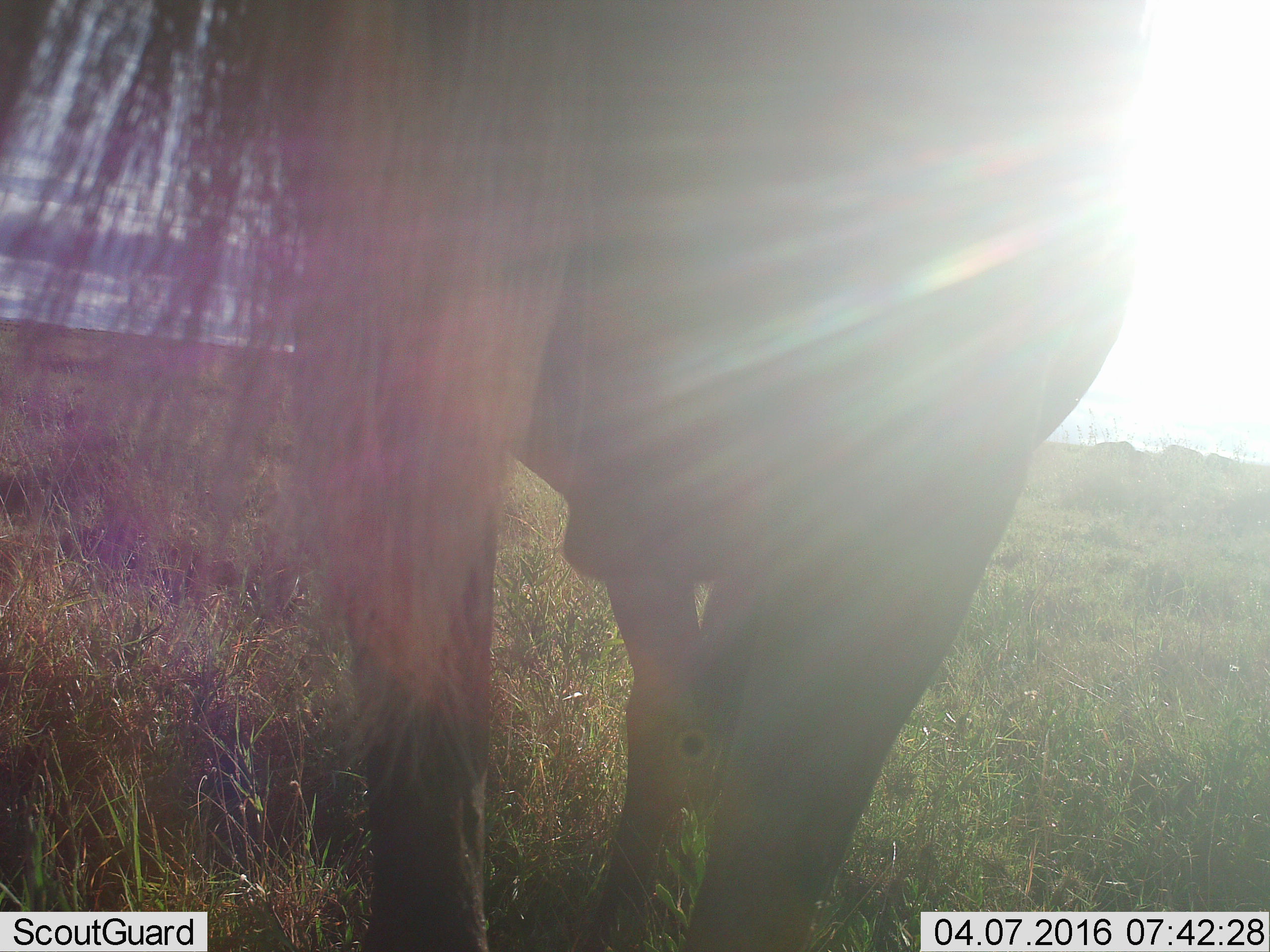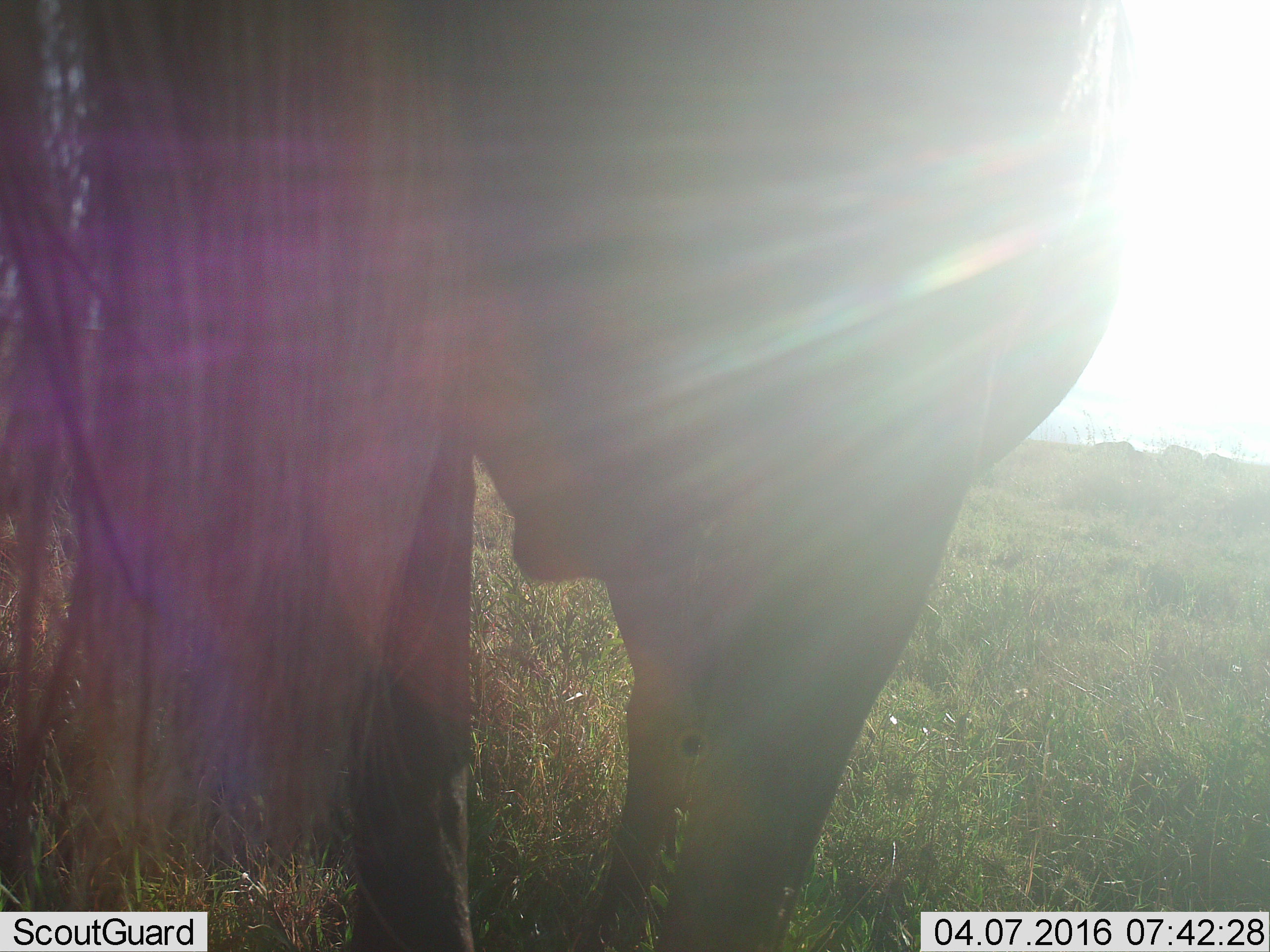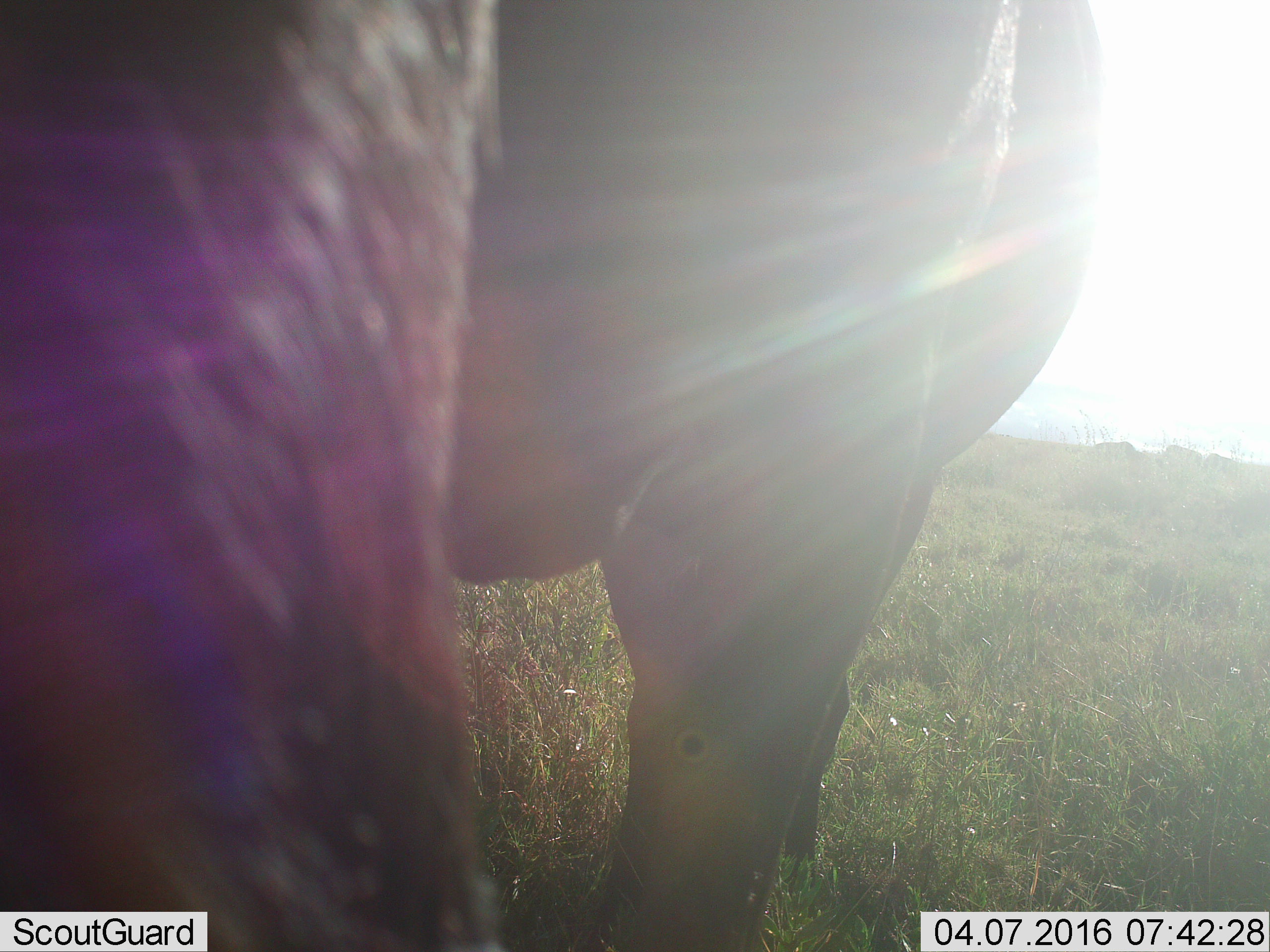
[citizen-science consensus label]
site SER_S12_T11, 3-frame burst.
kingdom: Animalia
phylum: Chordata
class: Mammalia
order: Artiodactyla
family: Bovidae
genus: Connochaetes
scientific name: Connochaetes taurinus taurinus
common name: blue wildebeest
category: wildebeestblue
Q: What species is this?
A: Wildebeestblue (blue wildebeest) (Connochaetes taurinus taurinus).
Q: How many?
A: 1.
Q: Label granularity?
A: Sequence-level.